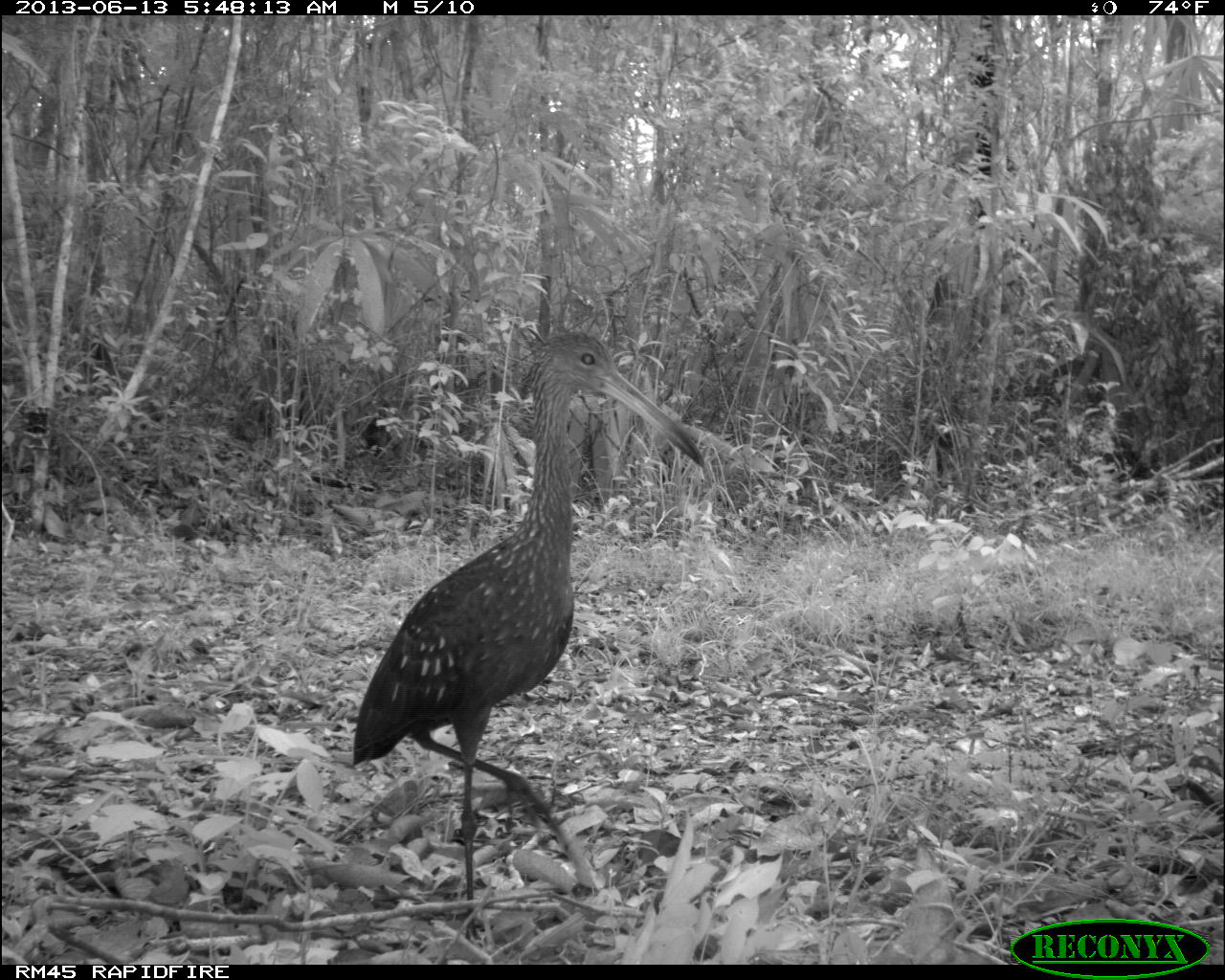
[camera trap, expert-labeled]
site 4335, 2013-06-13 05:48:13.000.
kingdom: Animalia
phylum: Chordata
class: Aves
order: Gruiformes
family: Aramidae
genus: Aramus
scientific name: Aramus guarauna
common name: limpkin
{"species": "Aramus guarauna (limpkin)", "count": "1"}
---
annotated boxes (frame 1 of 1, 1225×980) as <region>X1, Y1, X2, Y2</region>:
aramus guarauna: <region>348, 333, 706, 949</region>